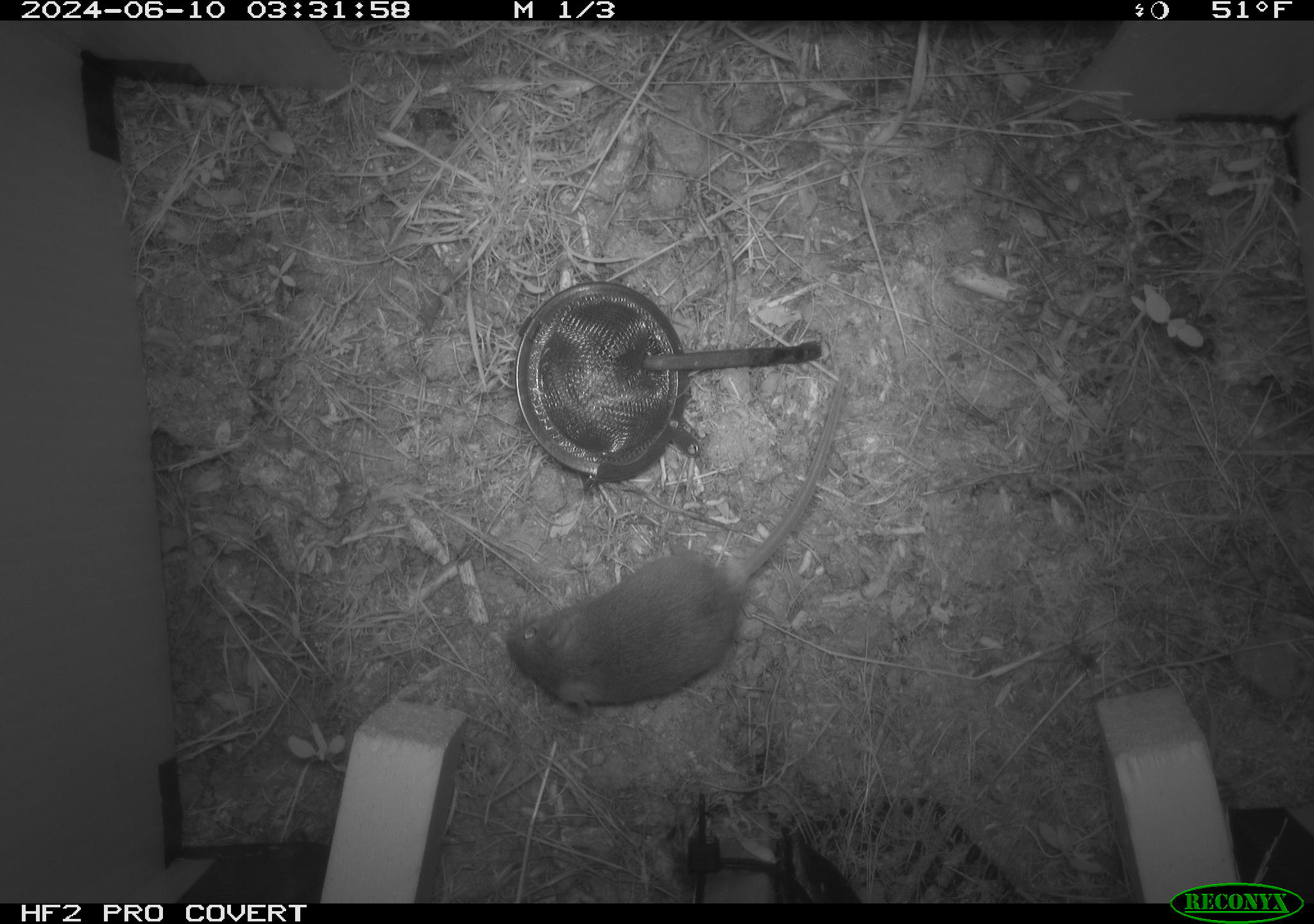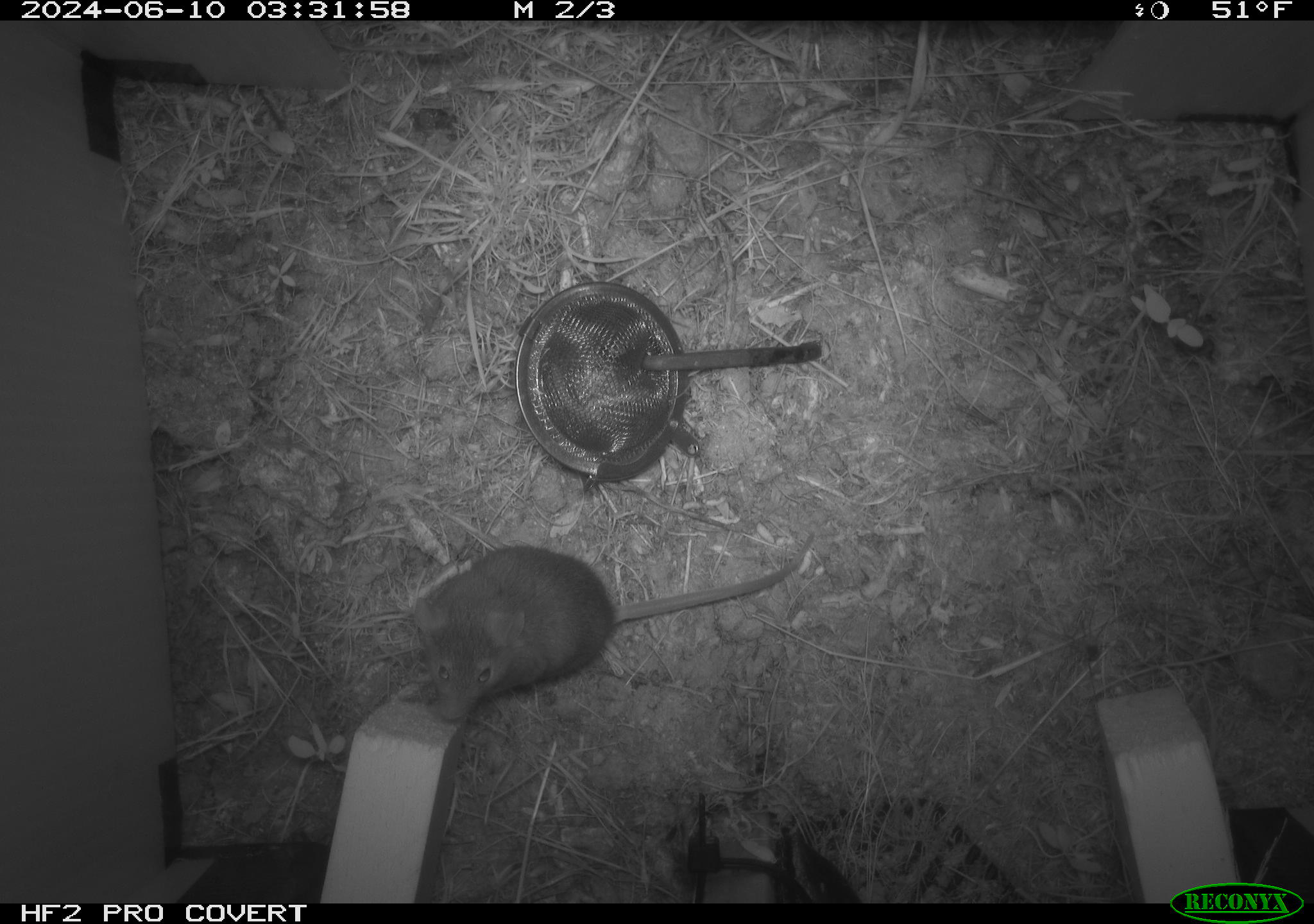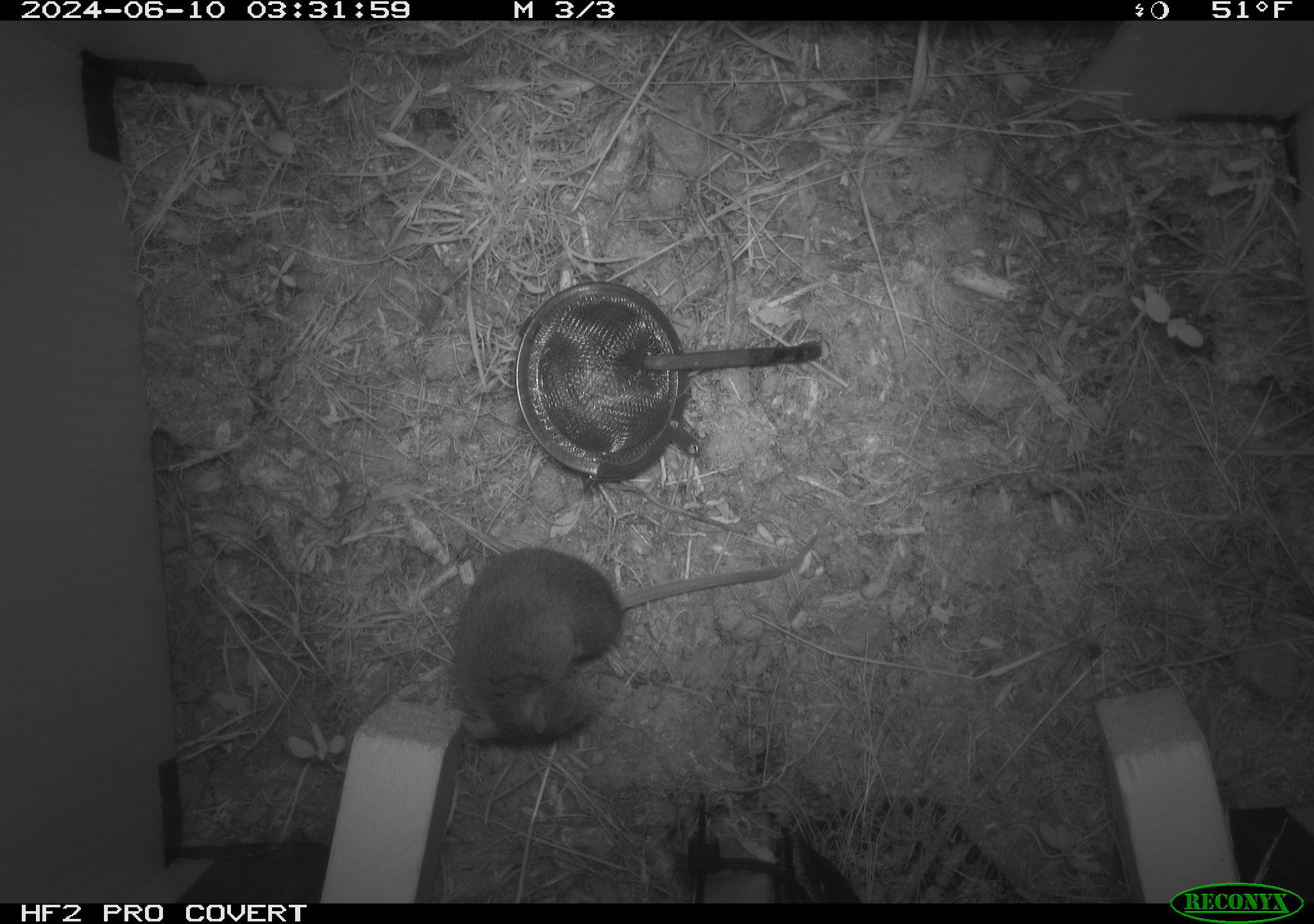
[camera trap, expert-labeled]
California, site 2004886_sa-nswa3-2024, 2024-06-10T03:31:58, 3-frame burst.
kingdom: Animalia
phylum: Chordata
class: Mammalia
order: Rodentia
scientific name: Rodentia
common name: rodent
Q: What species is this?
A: Rodent (Rodentia).